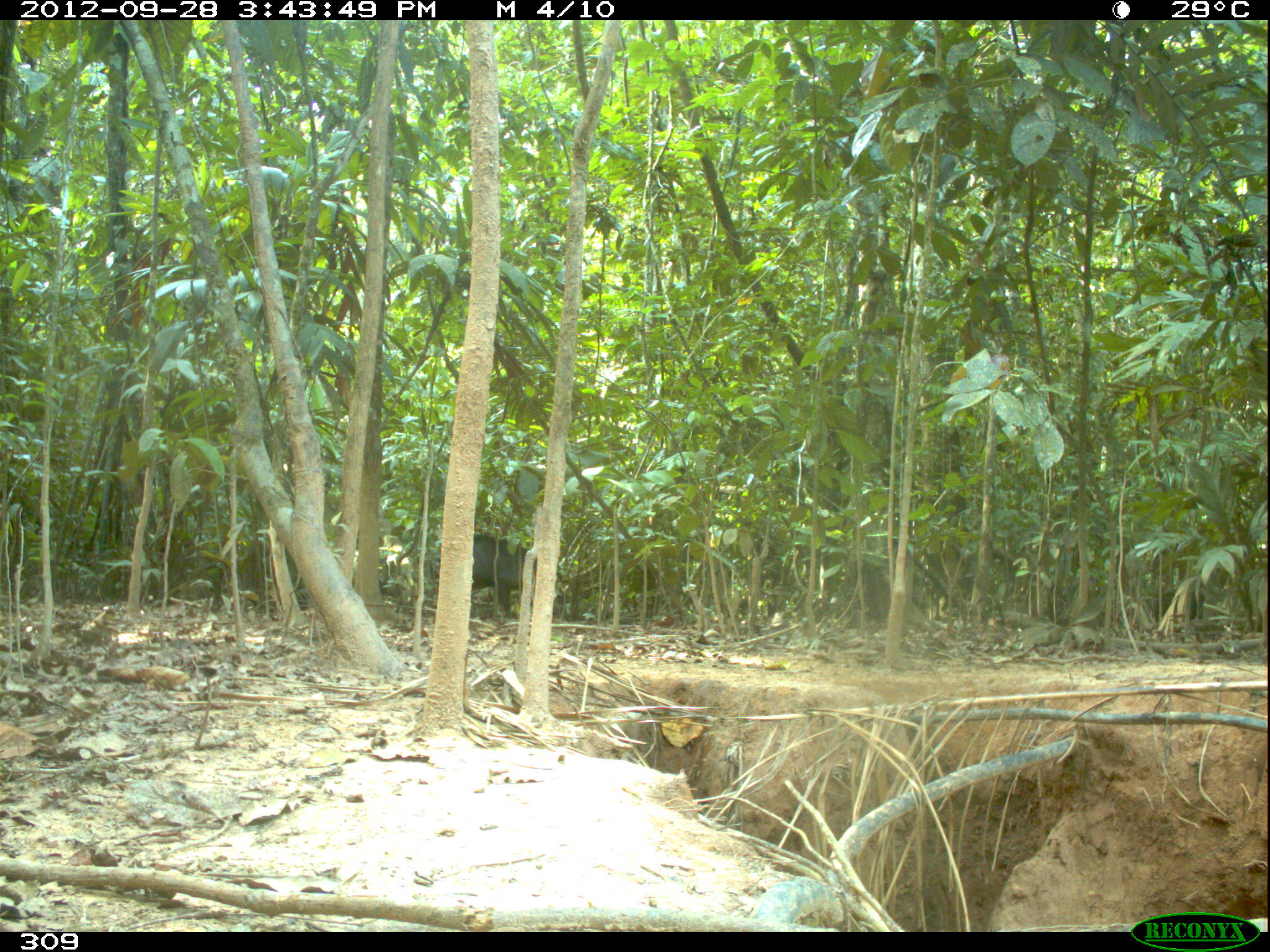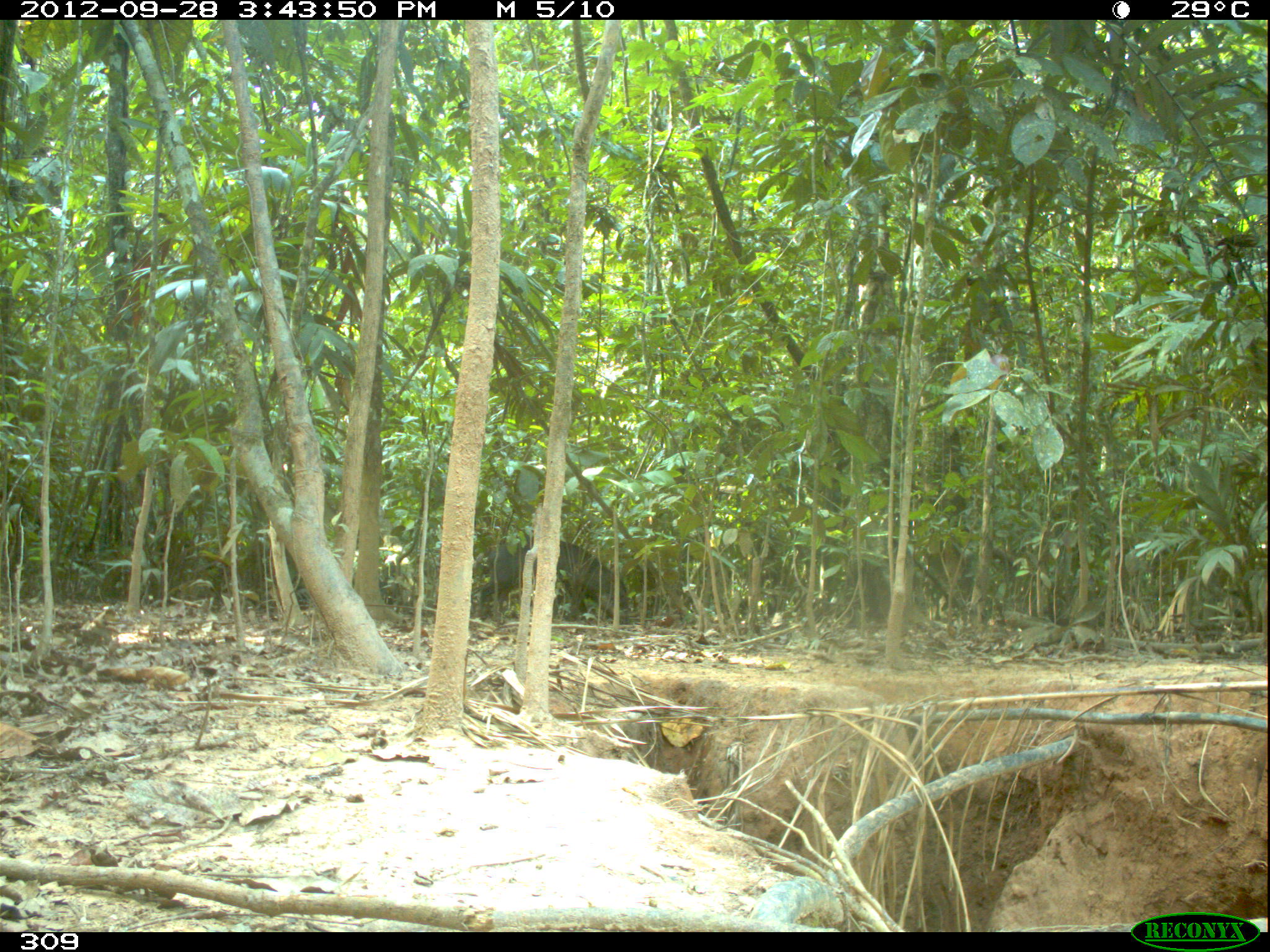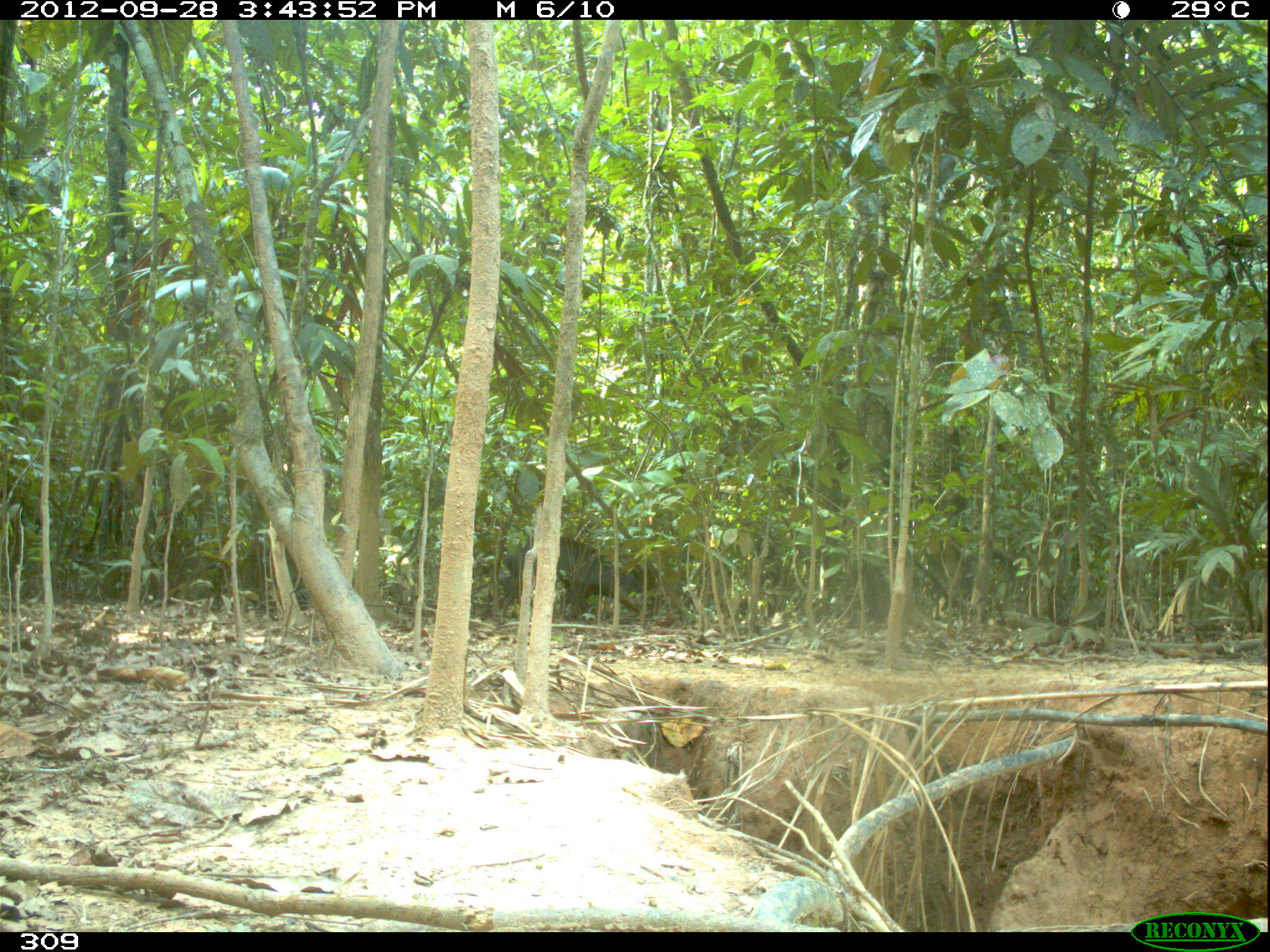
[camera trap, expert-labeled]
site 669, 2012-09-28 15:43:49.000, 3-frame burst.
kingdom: Animalia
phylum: Chordata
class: Mammalia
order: Artiodactyla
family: Tayassuidae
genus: Tayassu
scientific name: Tayassu pecari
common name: white-lipped peccary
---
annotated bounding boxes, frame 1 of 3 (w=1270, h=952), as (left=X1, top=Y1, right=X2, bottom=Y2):
tayassu pecari: (left=428, top=533, right=536, bottom=619); (left=378, top=558, right=401, bottom=599)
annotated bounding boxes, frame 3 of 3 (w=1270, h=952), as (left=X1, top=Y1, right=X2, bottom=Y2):
tayassu pecari: (left=496, top=536, right=657, bottom=621); (left=479, top=565, right=511, bottom=620)